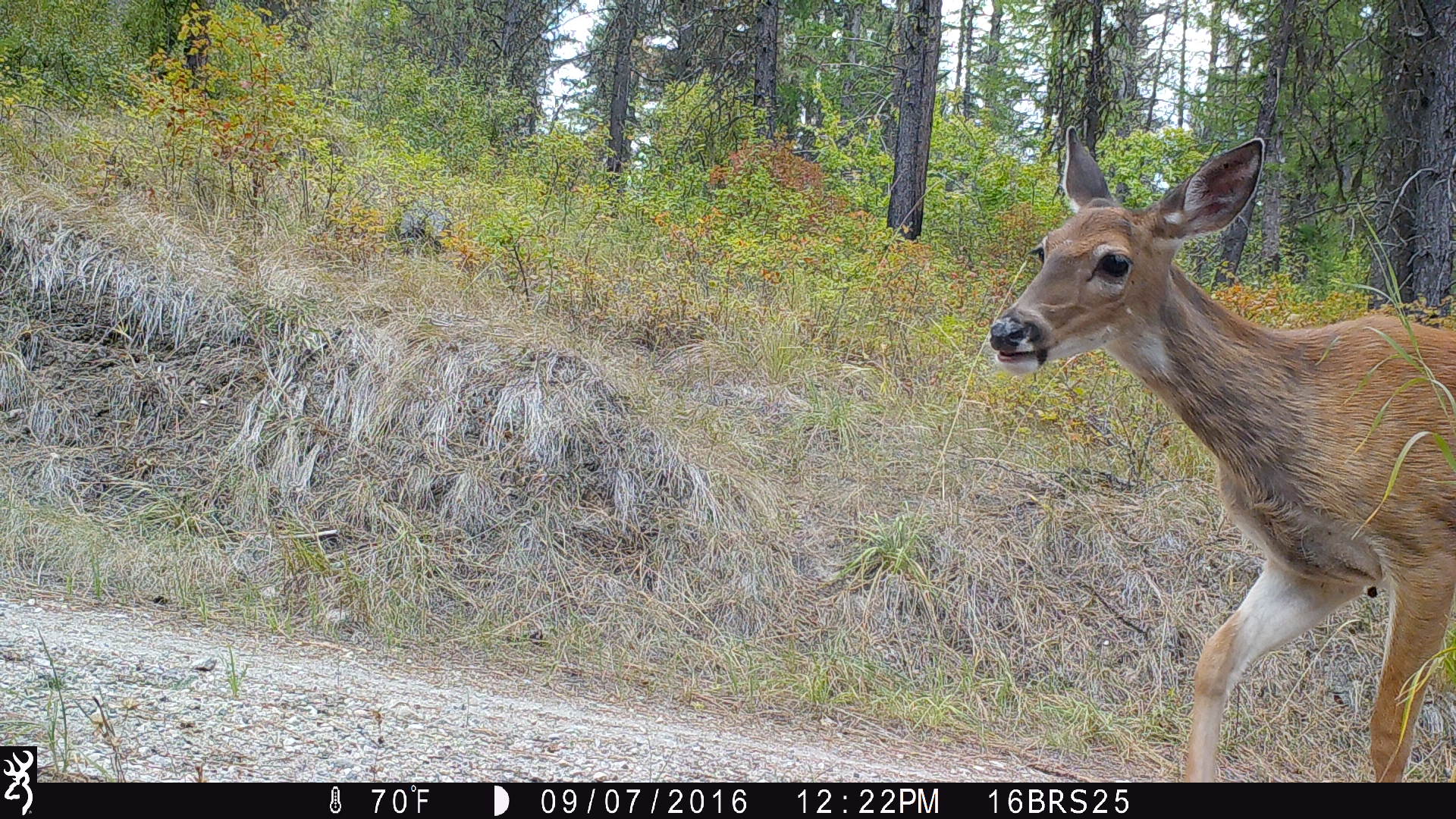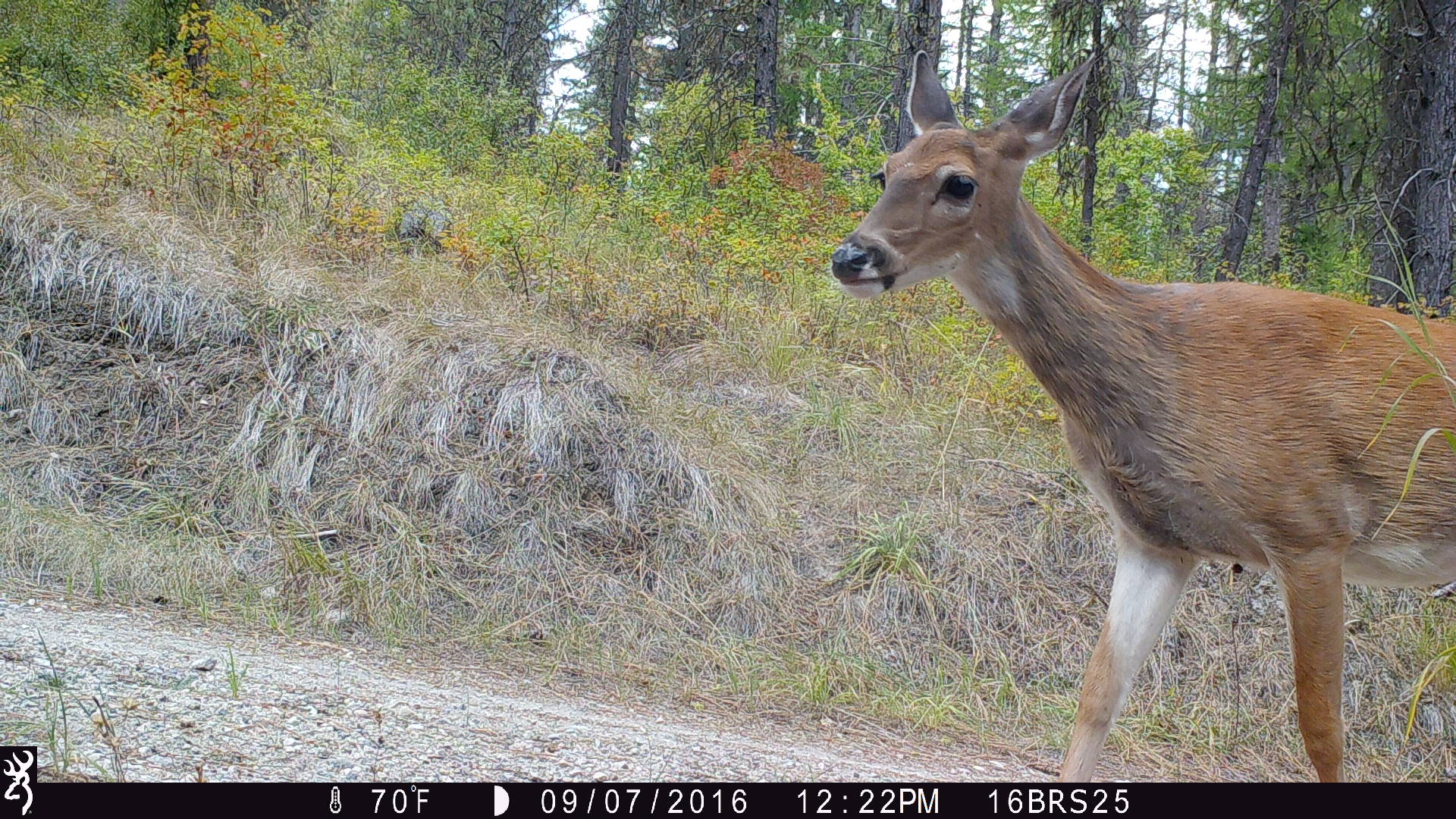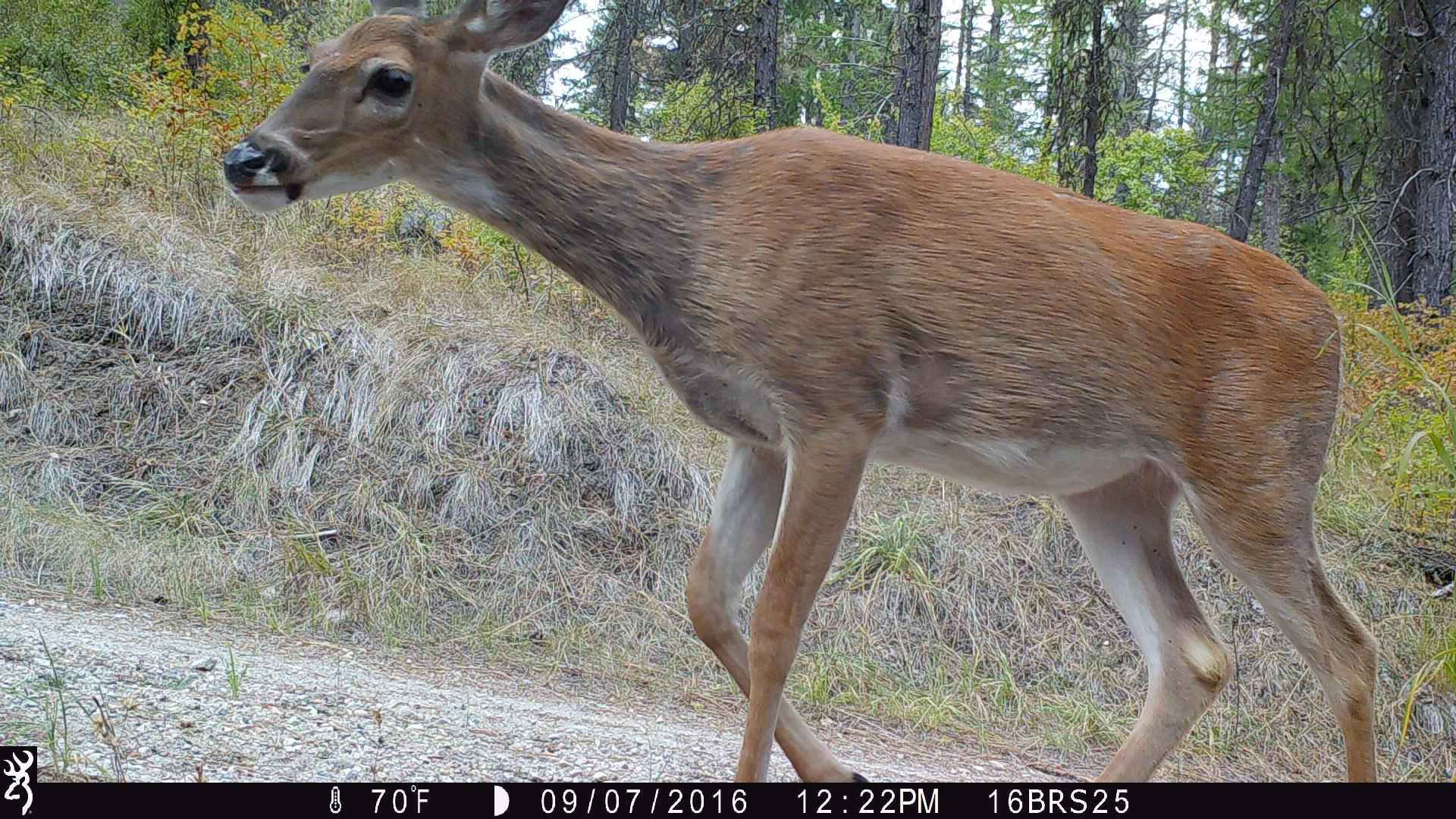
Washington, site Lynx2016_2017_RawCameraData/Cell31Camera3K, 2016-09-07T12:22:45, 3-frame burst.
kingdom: Animalia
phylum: Chordata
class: Mammalia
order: Artiodactyla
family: Cervidae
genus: Odocoileus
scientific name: Odocoileus virginianus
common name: white-tailed deer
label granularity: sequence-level